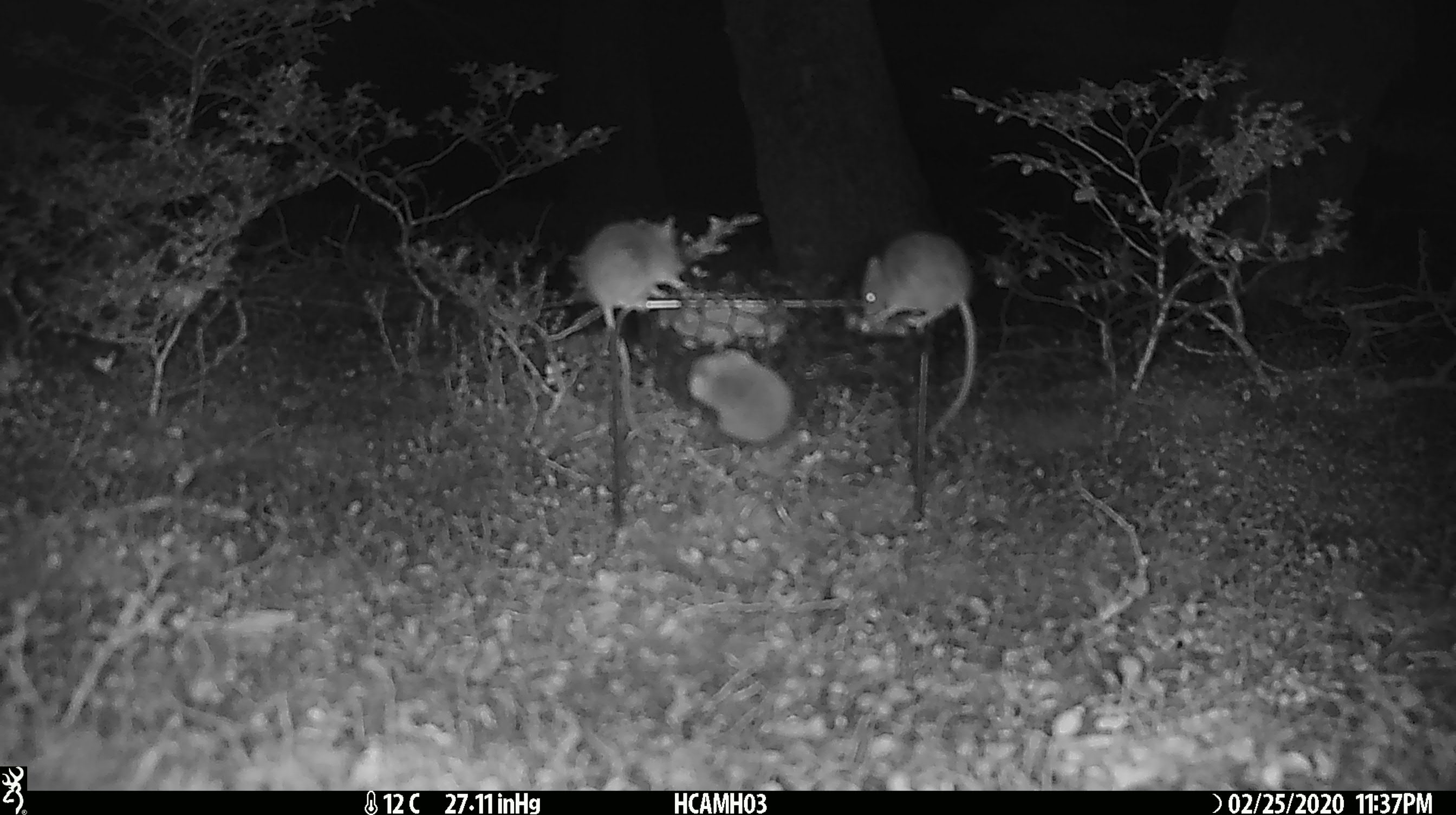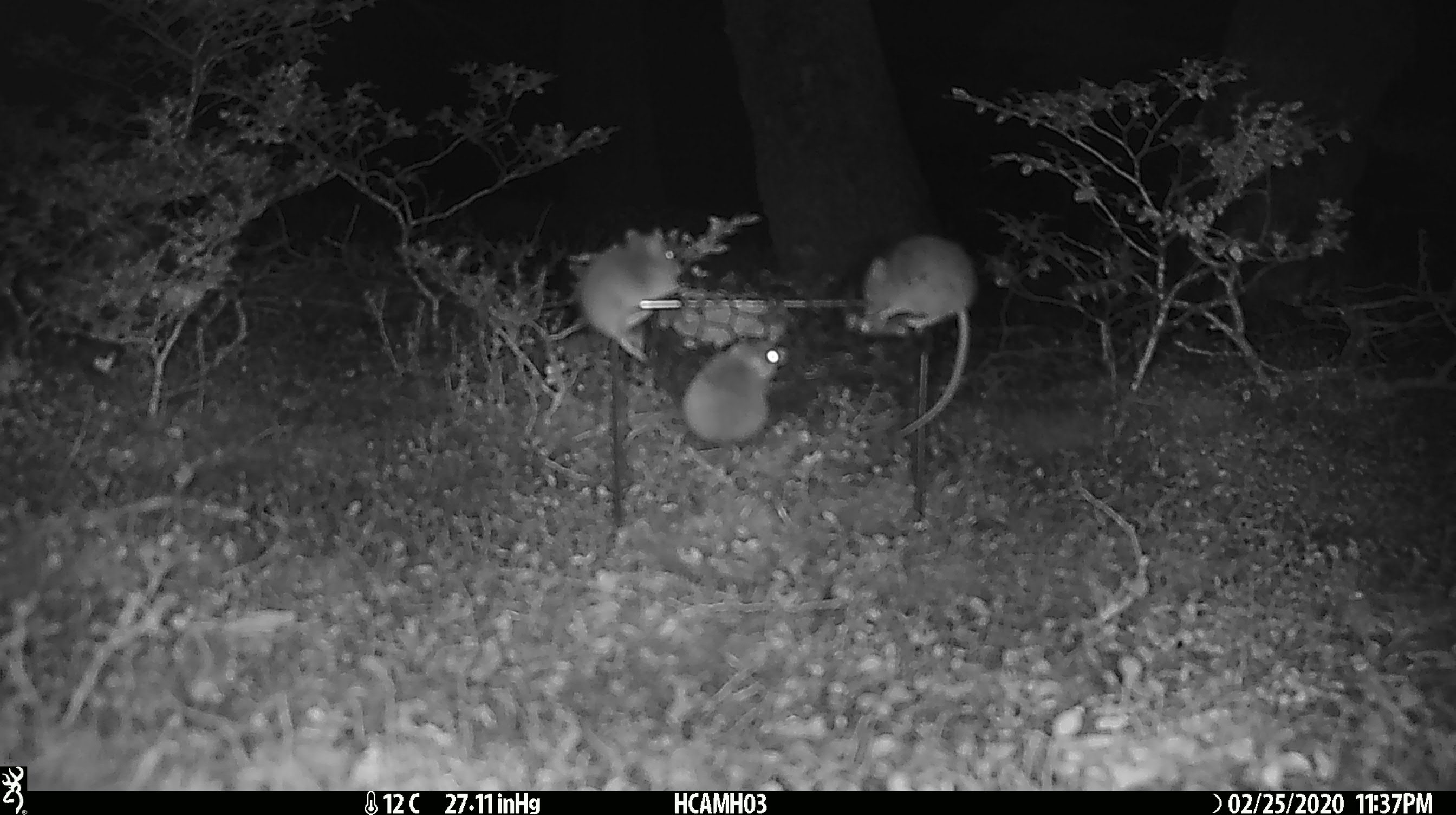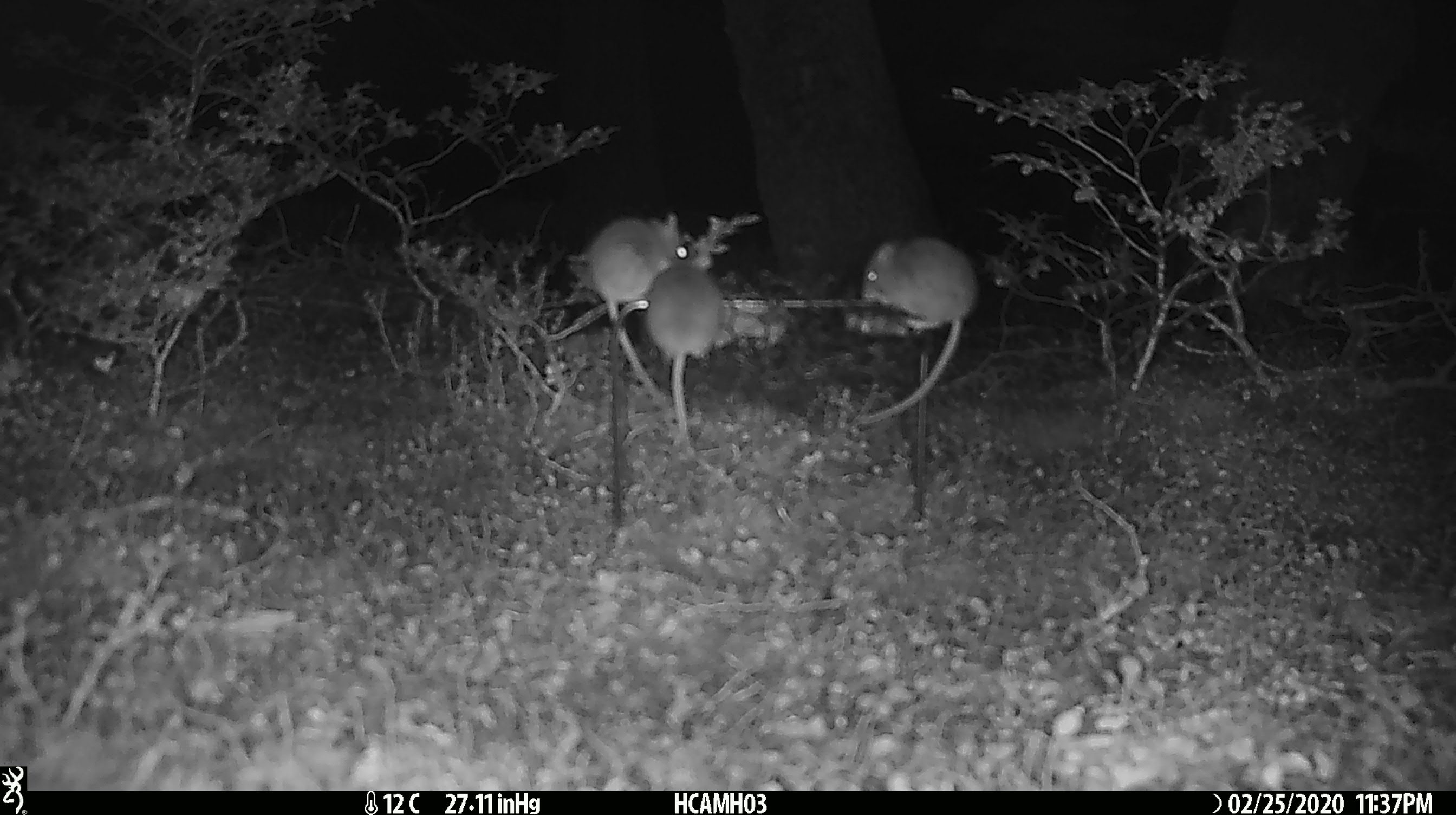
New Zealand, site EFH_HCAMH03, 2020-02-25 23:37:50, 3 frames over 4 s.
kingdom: Animalia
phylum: Chordata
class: Mammalia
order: Rodentia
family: Muridae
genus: Mus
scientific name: Mus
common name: mouse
Mouse (Mus).